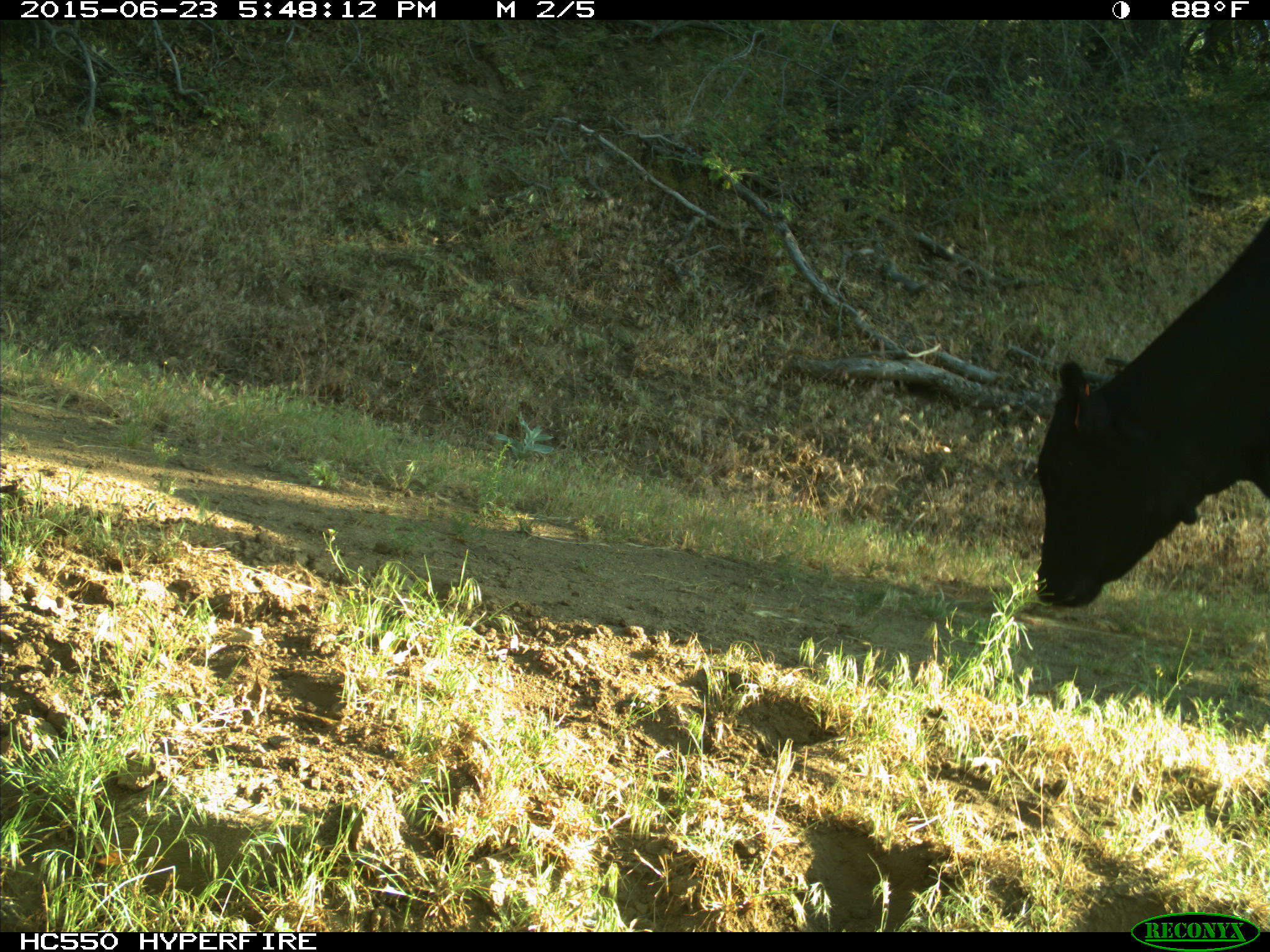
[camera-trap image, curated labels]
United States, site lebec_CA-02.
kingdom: Animalia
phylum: Chordata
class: Mammalia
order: Artiodactyla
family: Bovidae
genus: Bos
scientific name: Bos taurus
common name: domestic cow